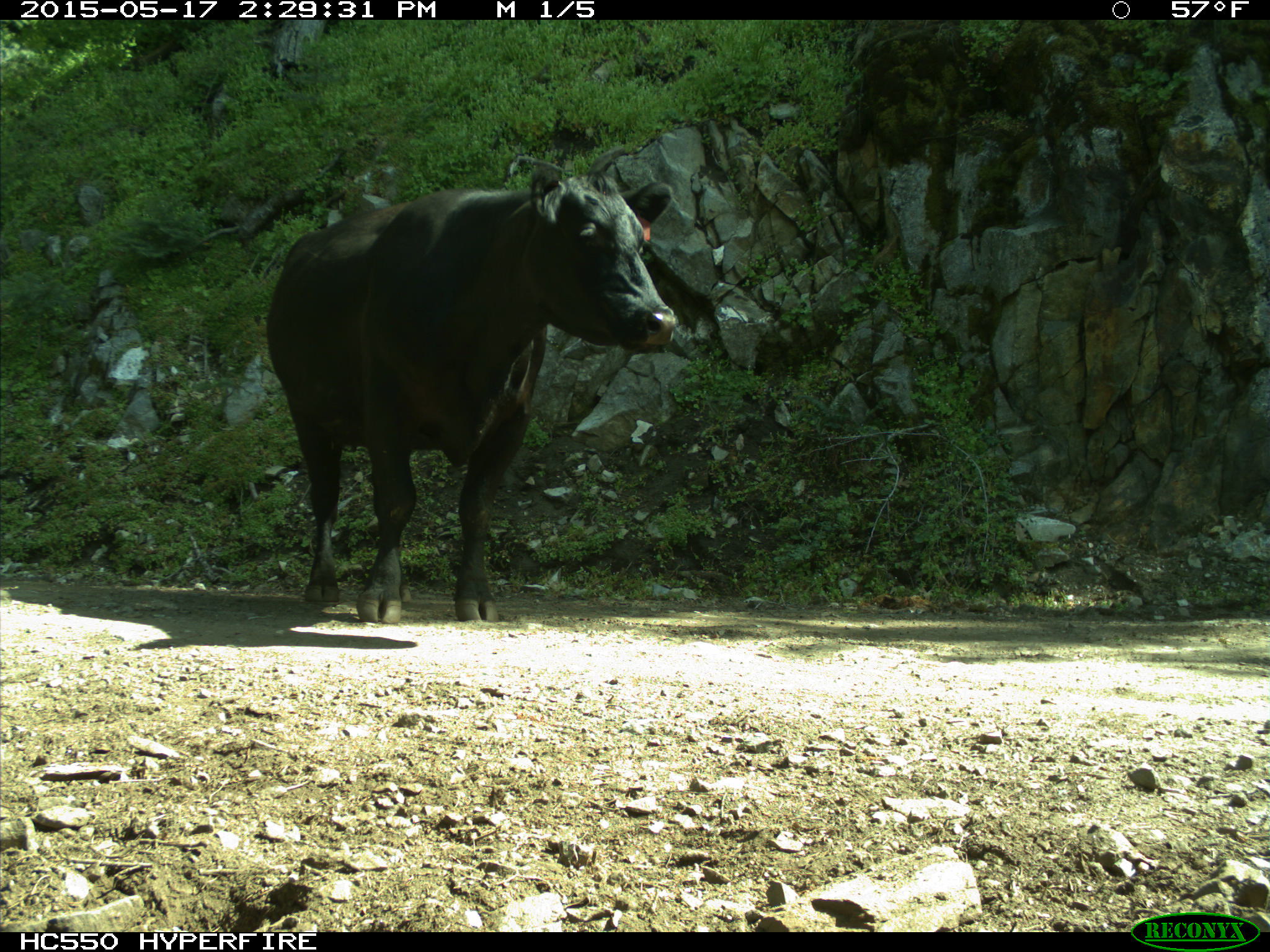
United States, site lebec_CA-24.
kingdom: Animalia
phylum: Chordata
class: Mammalia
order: Artiodactyla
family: Bovidae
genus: Bos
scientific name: Bos taurus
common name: domestic cow